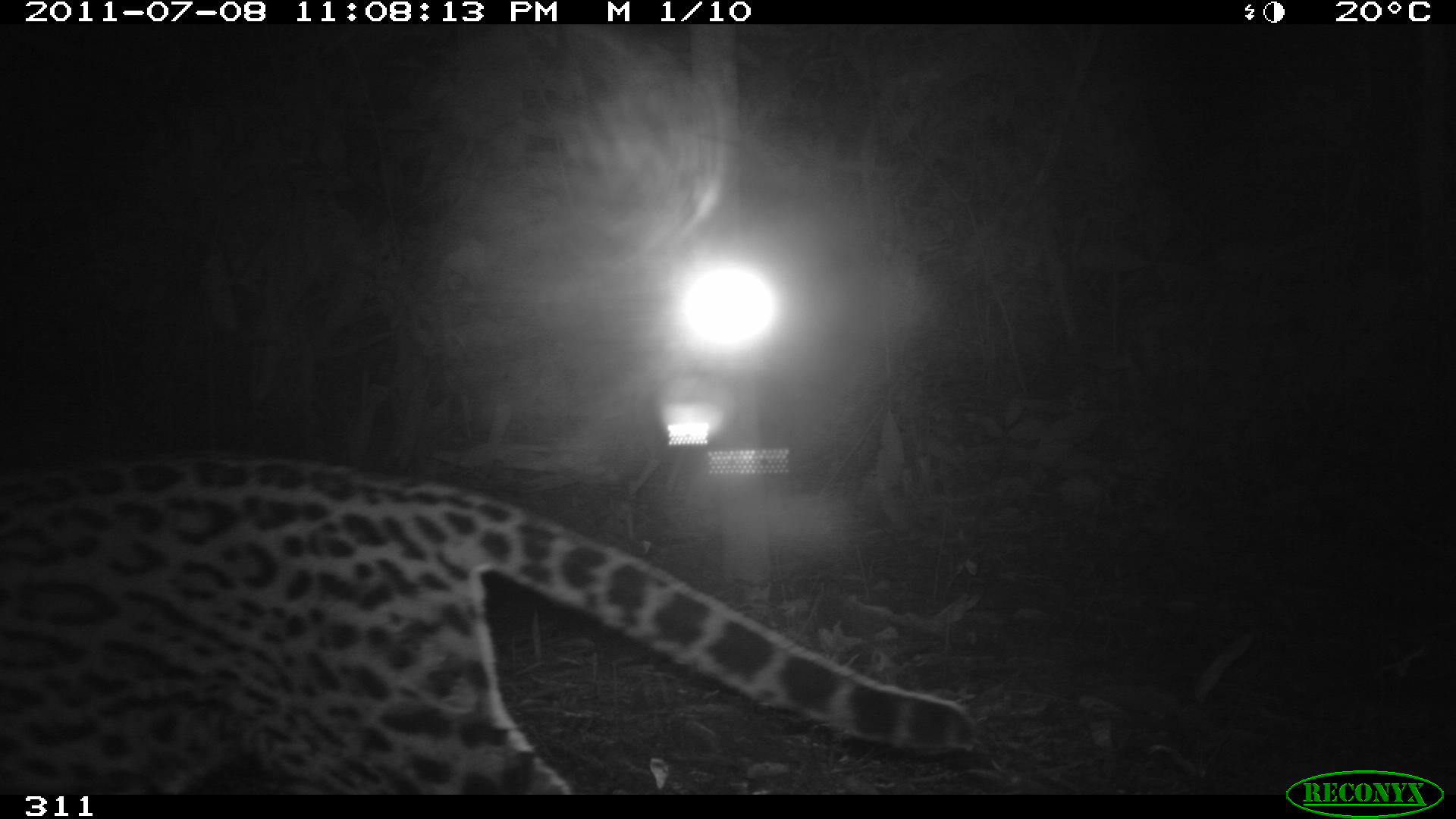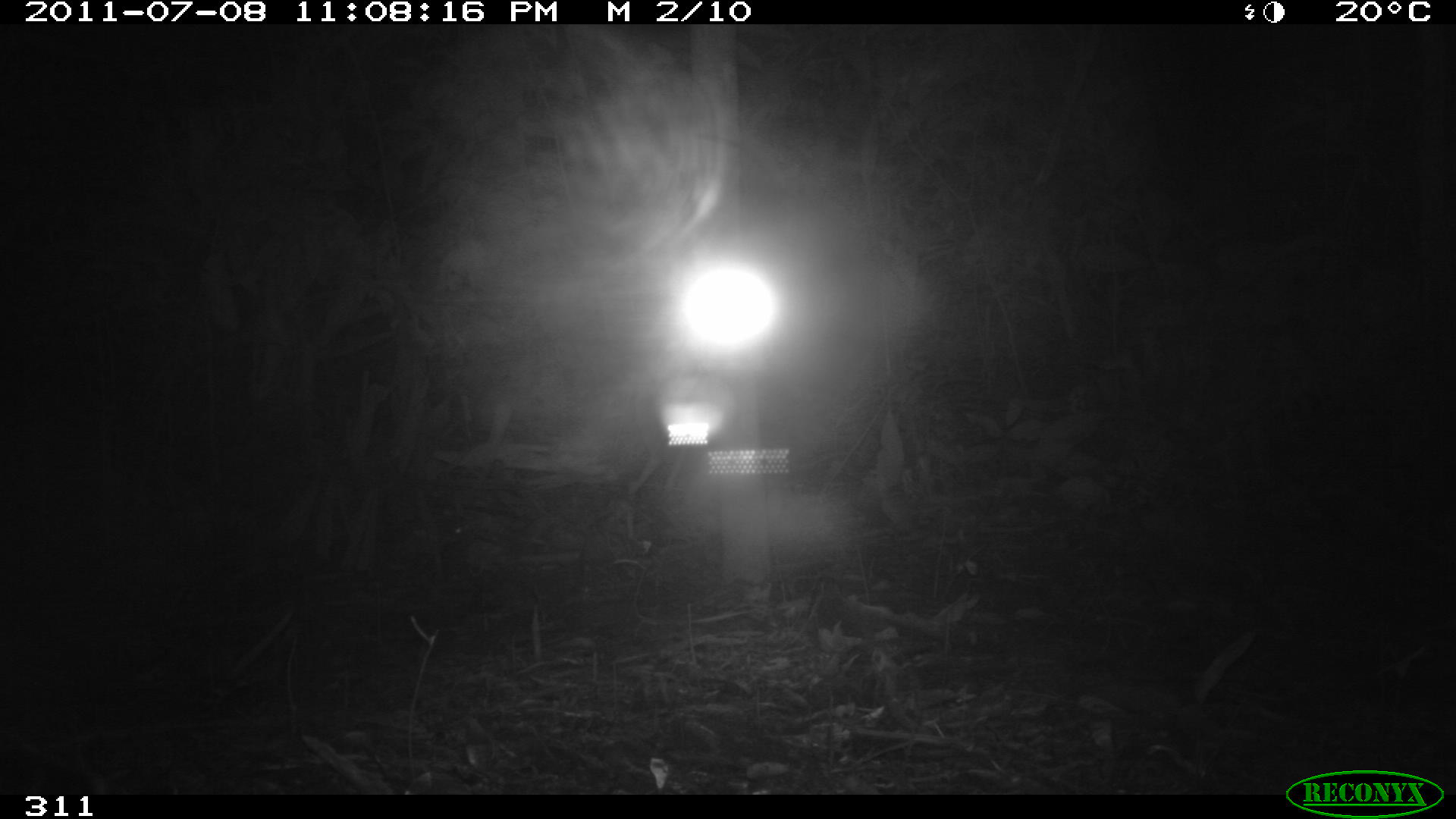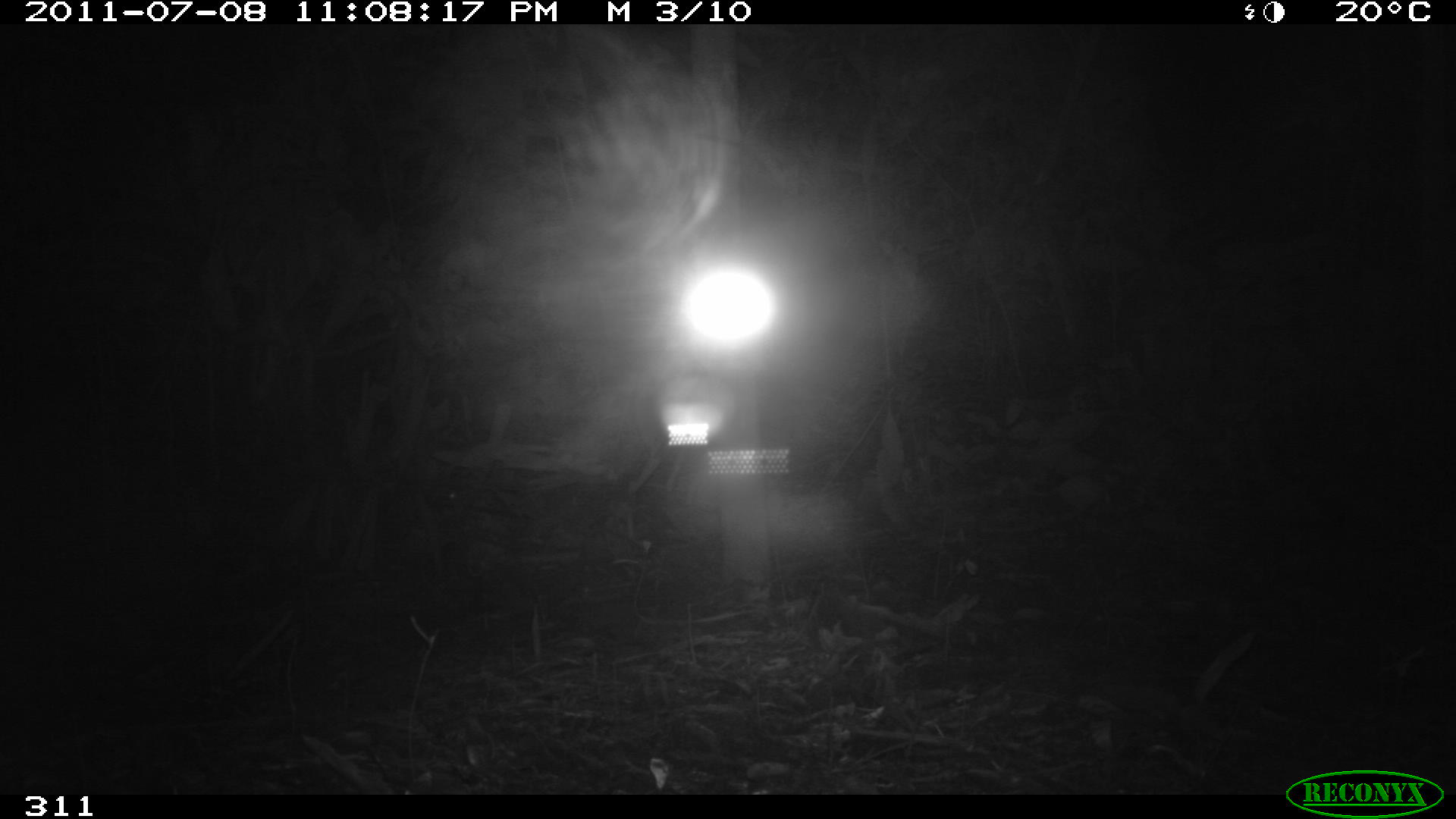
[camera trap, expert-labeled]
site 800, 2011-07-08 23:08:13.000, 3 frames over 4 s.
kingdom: Animalia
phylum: Chordata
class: Mammalia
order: Carnivora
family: Felidae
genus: Leopardus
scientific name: Leopardus pardalis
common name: ocelot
Leopardus pardalis (ocelot).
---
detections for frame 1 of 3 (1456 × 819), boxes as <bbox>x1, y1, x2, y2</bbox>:
leopardus pardalis: <bbox>0, 454, 983, 796</bbox>